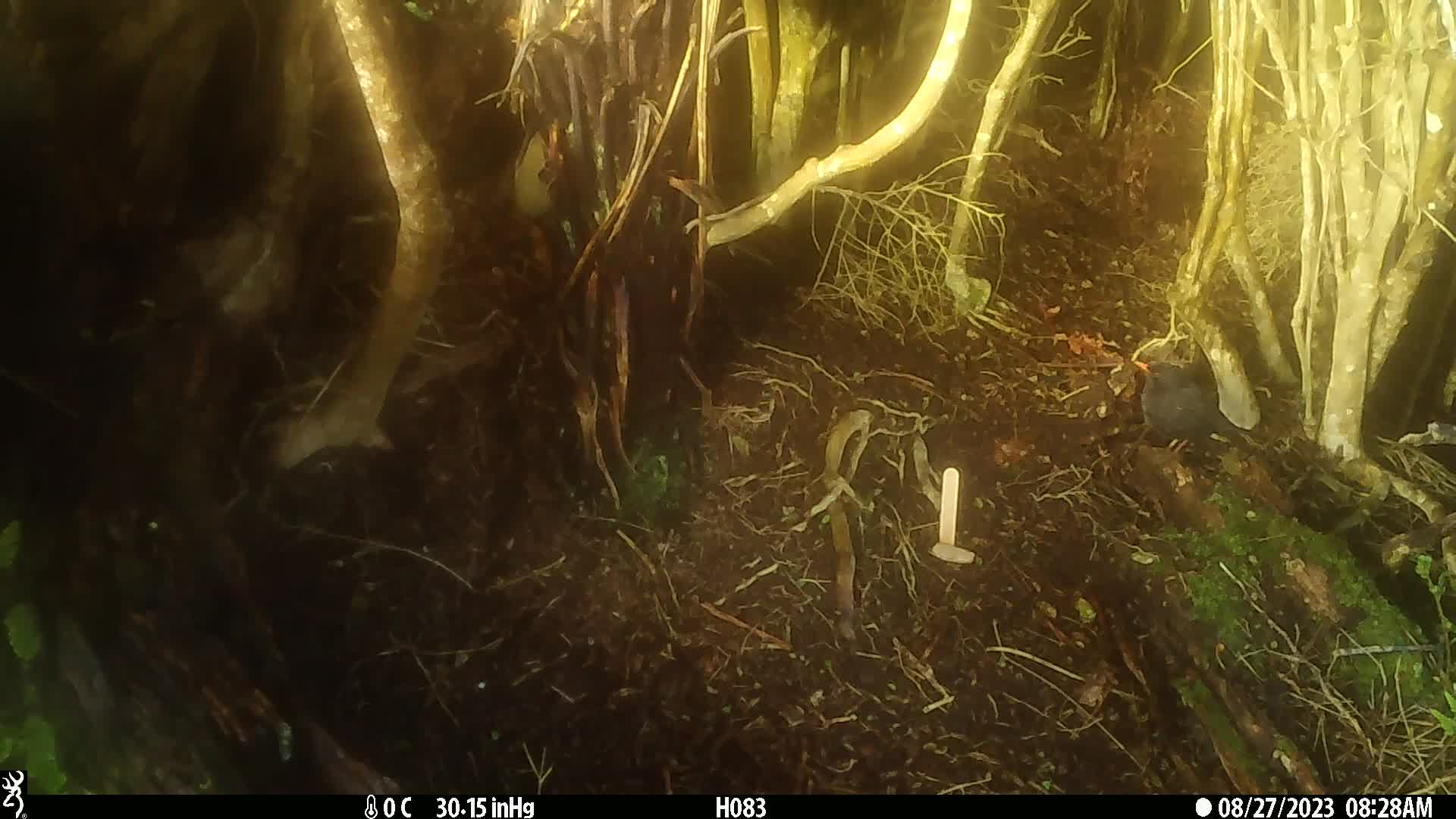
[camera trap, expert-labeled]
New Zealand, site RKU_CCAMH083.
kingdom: Animalia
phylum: Chordata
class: Aves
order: Passeriformes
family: Turdidae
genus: Turdus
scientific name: Turdus merula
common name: eurasian blackbird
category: blackbird